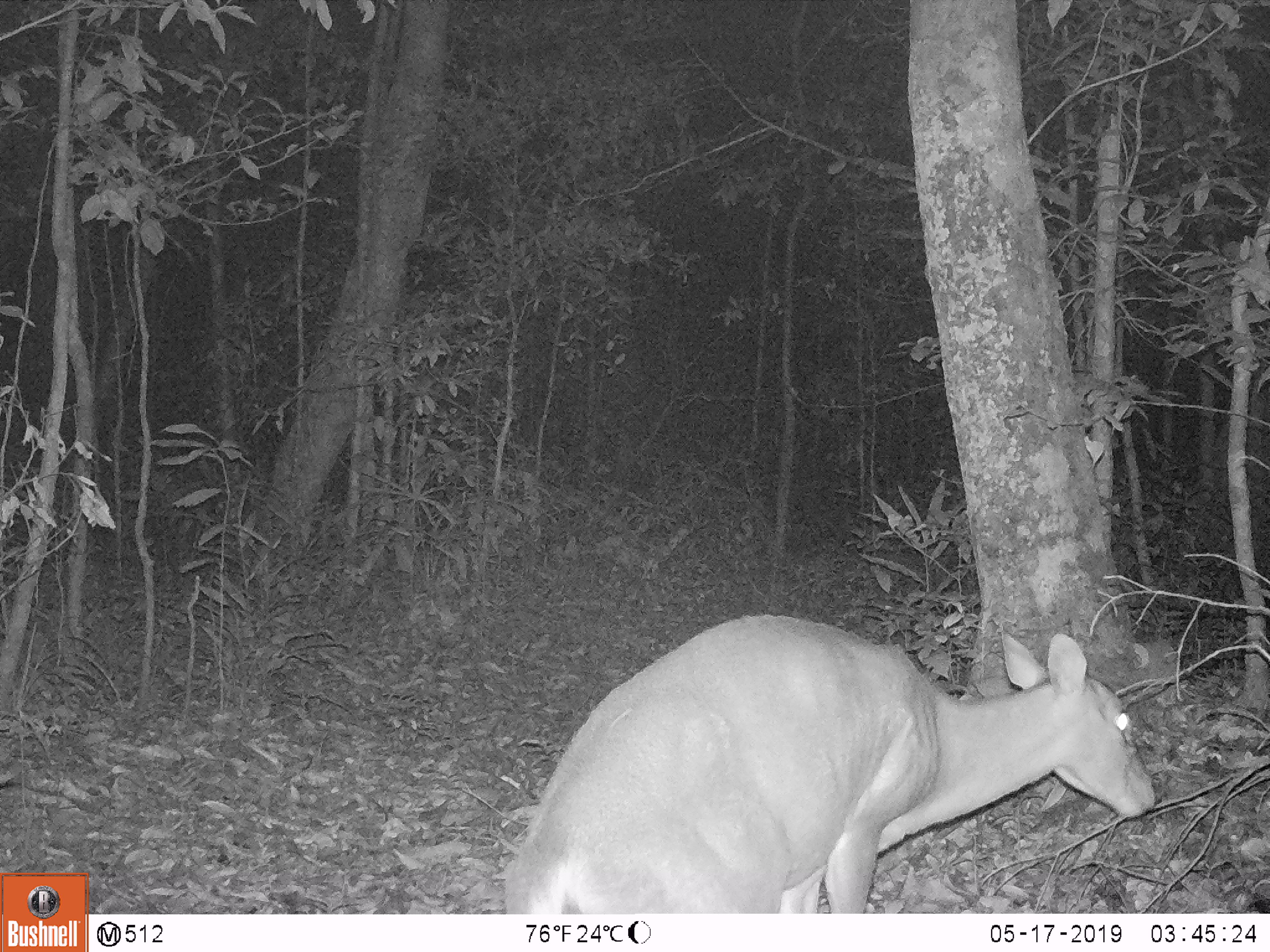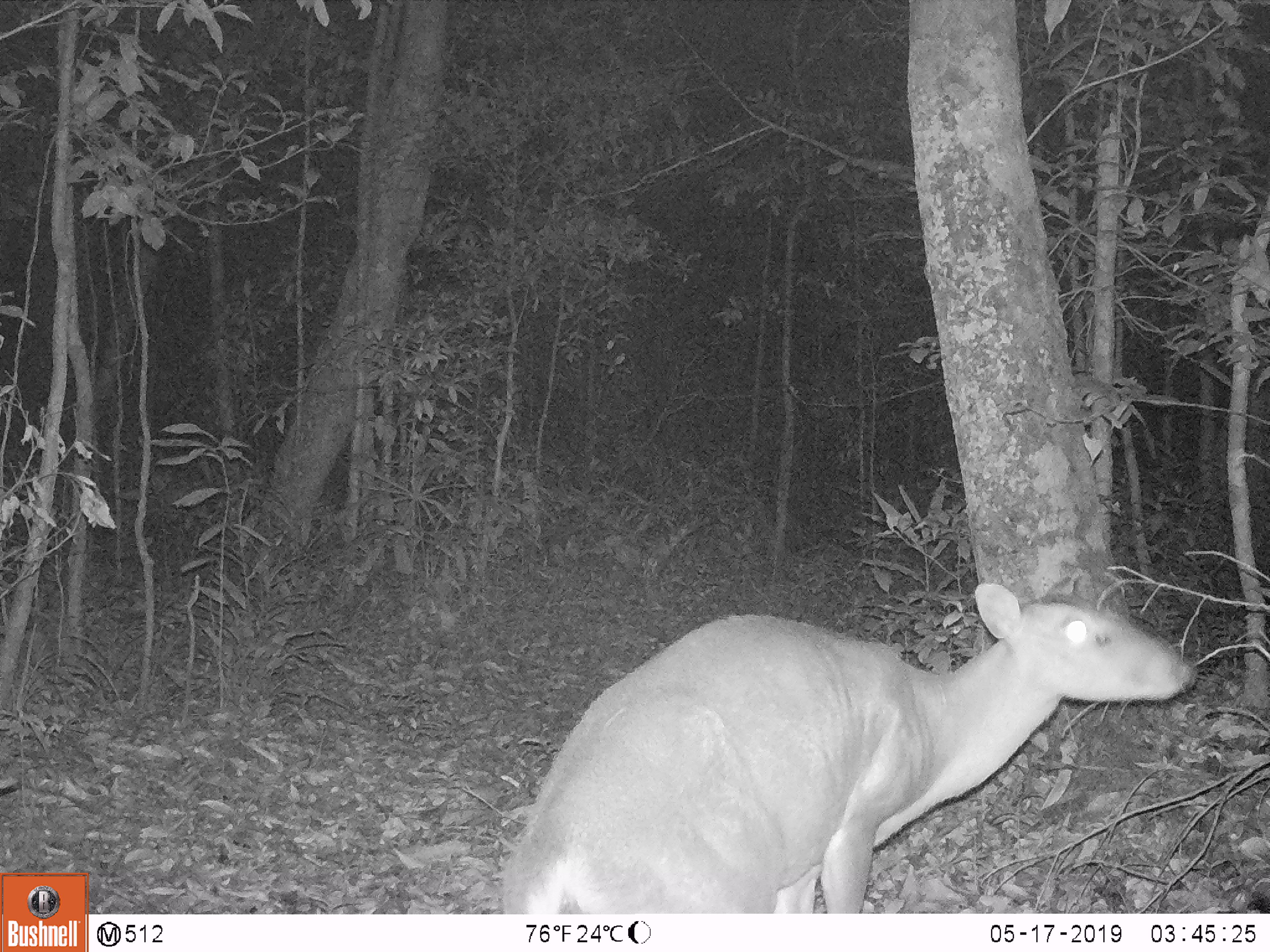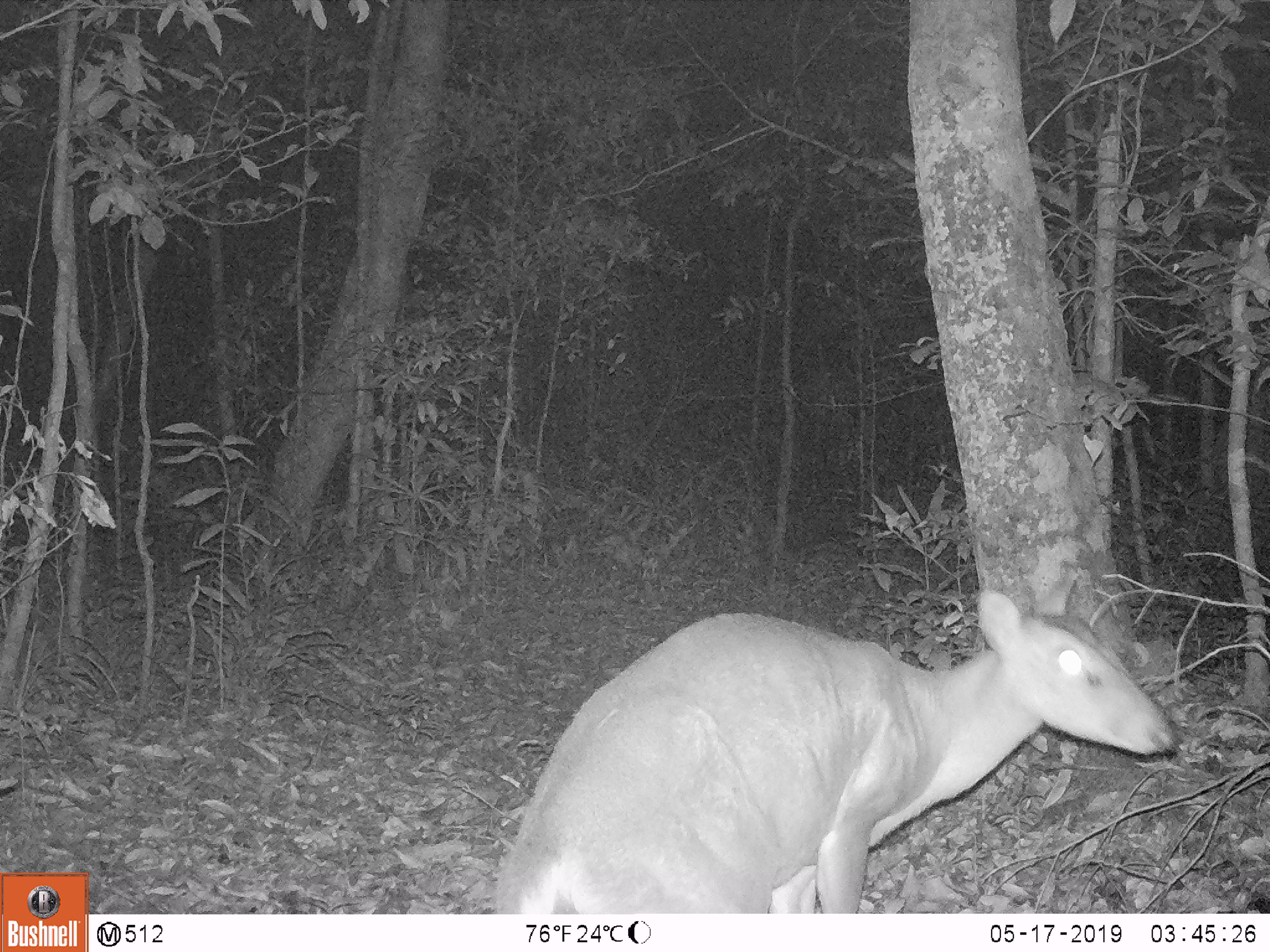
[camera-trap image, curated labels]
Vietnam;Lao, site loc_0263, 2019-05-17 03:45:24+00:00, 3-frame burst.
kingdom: Animalia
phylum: Chordata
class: Mammalia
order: Artiodactyla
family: Cervidae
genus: Muntiacus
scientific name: Muntiacus vuquangensis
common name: large-antlered muntjac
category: large antlered muntjac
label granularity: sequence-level